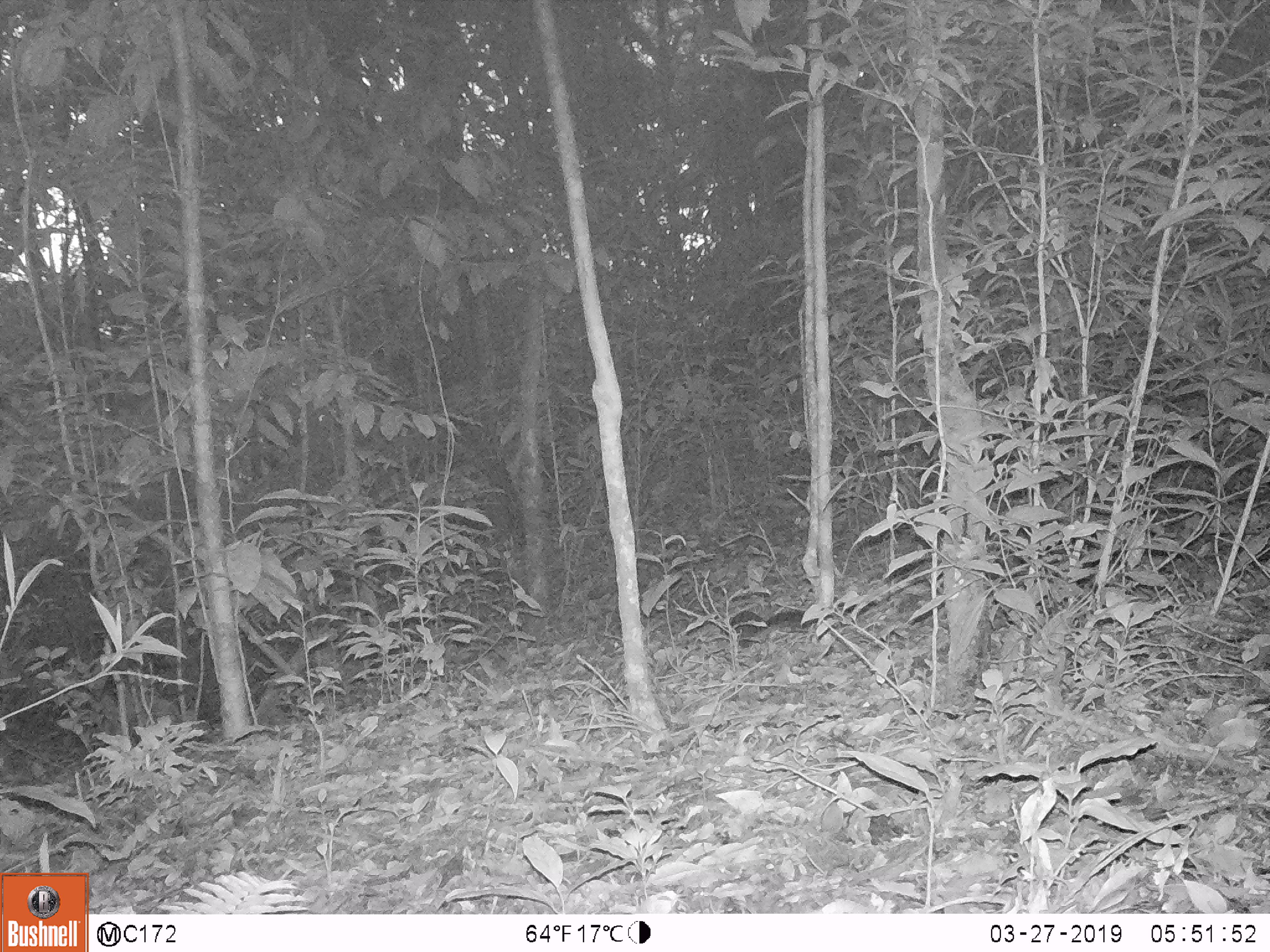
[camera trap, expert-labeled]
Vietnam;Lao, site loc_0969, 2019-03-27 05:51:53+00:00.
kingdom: Animalia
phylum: Chordata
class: Mammalia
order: Rodentia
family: Sciuridae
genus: Dremomys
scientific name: Dremomys rufigenis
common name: red-cheeked squirrel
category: red cheeked squirrel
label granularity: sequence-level